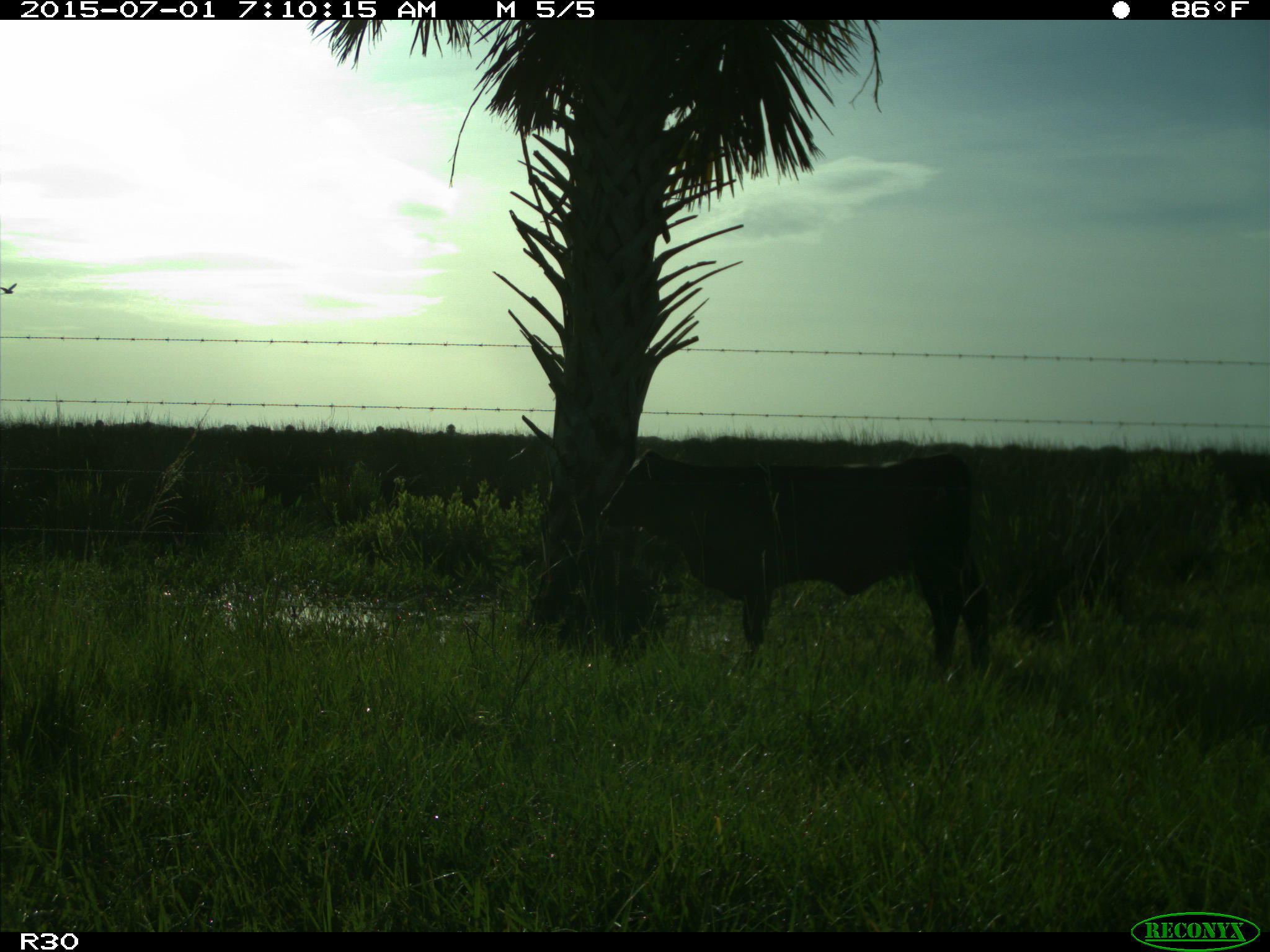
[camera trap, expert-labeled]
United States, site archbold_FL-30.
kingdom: Animalia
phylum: Chordata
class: Mammalia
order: Artiodactyla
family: Bovidae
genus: Bos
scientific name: Bos taurus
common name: domestic cow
Bos taurus (domestic cow).